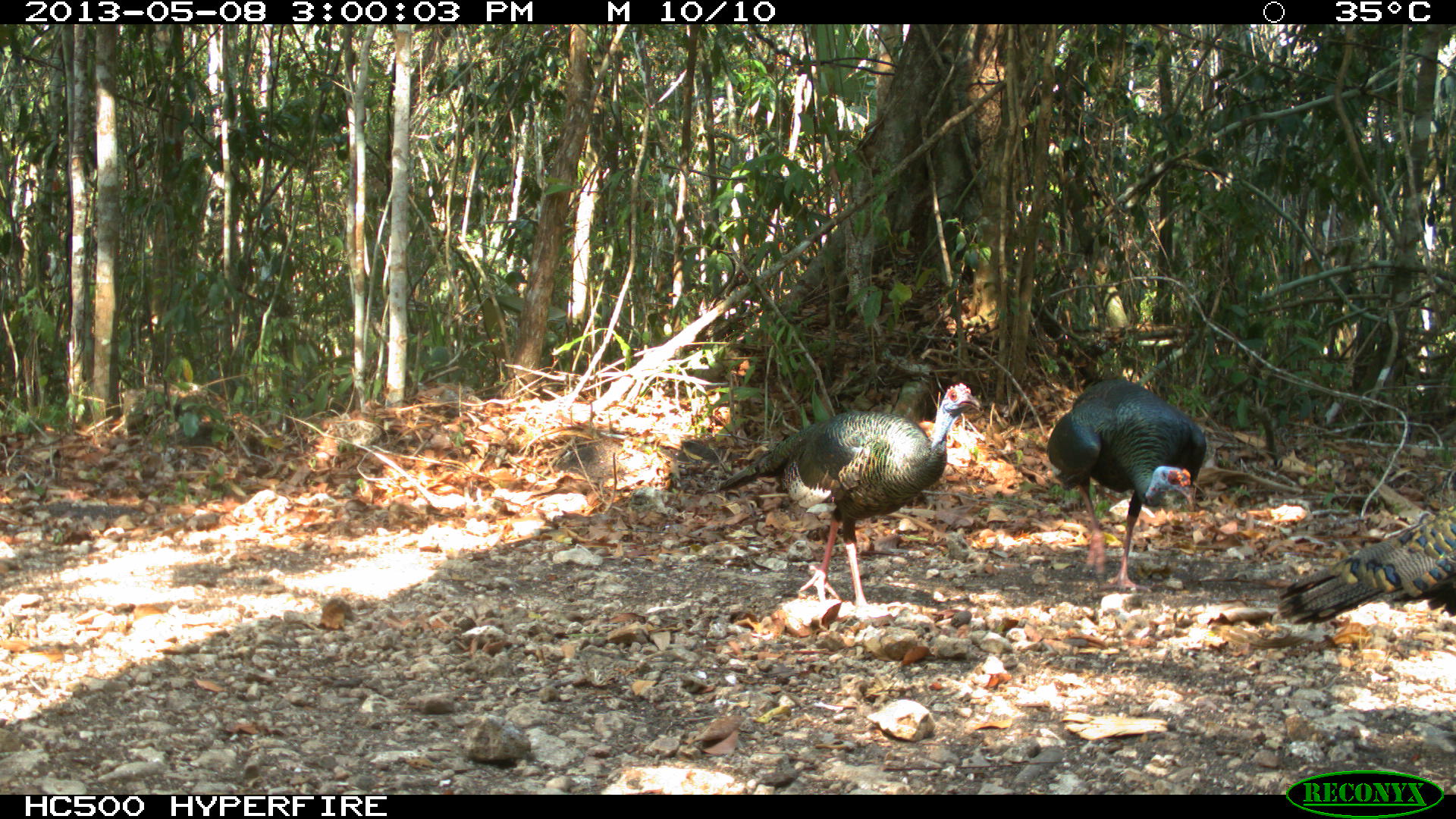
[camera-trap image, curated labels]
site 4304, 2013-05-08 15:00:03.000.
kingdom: Animalia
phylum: Chordata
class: Aves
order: Galliformes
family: Phasianidae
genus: Meleagris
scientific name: Meleagris ocellata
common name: ocellated turkey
Meleagris ocellata (ocellated turkey), count 4.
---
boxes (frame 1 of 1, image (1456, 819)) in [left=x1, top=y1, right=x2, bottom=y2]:
meleagris ocellata: [left=717, top=382, right=981, bottom=623]; [left=1046, top=376, right=1207, bottom=593]; [left=1266, top=502, right=1456, bottom=624]